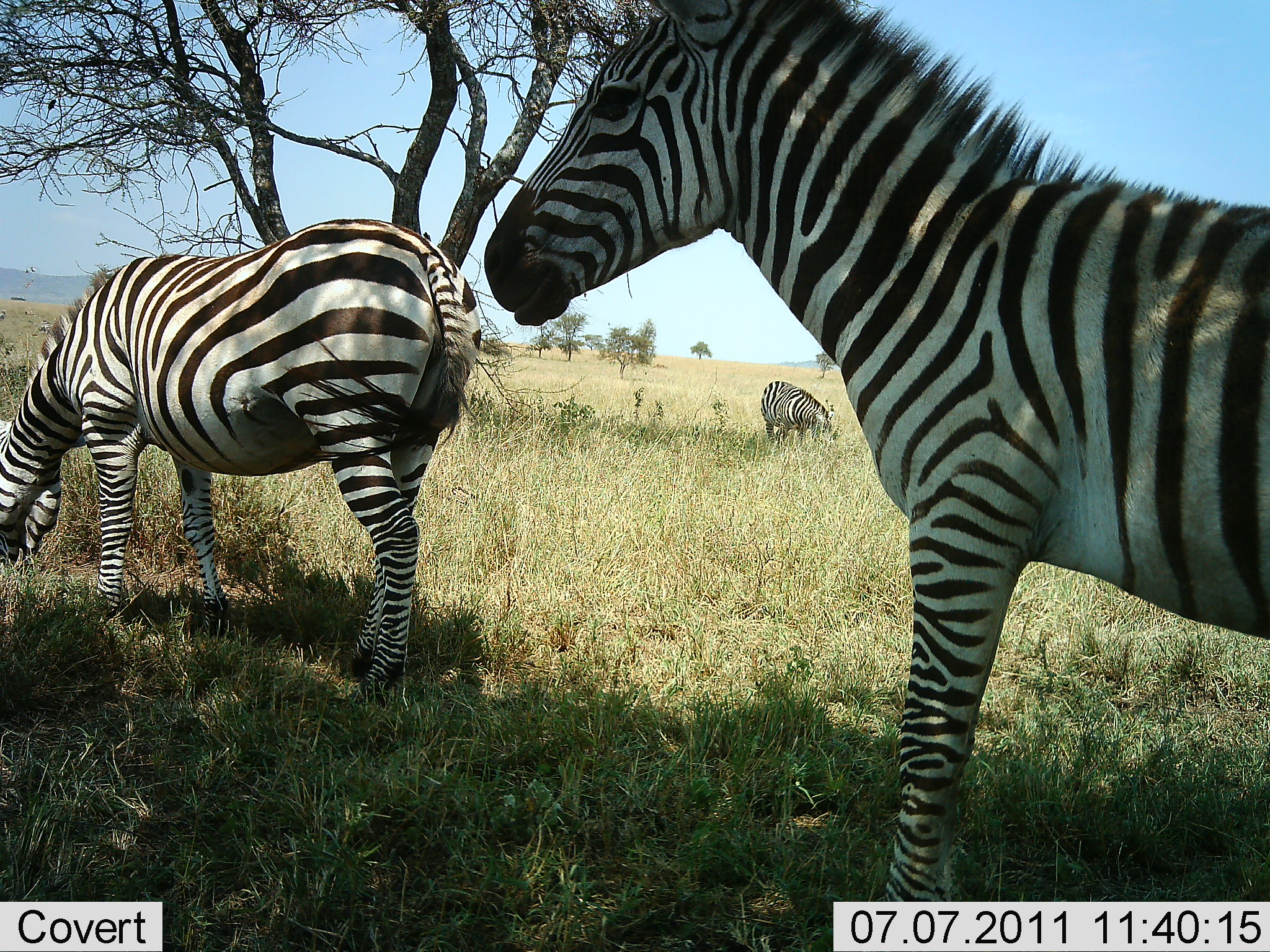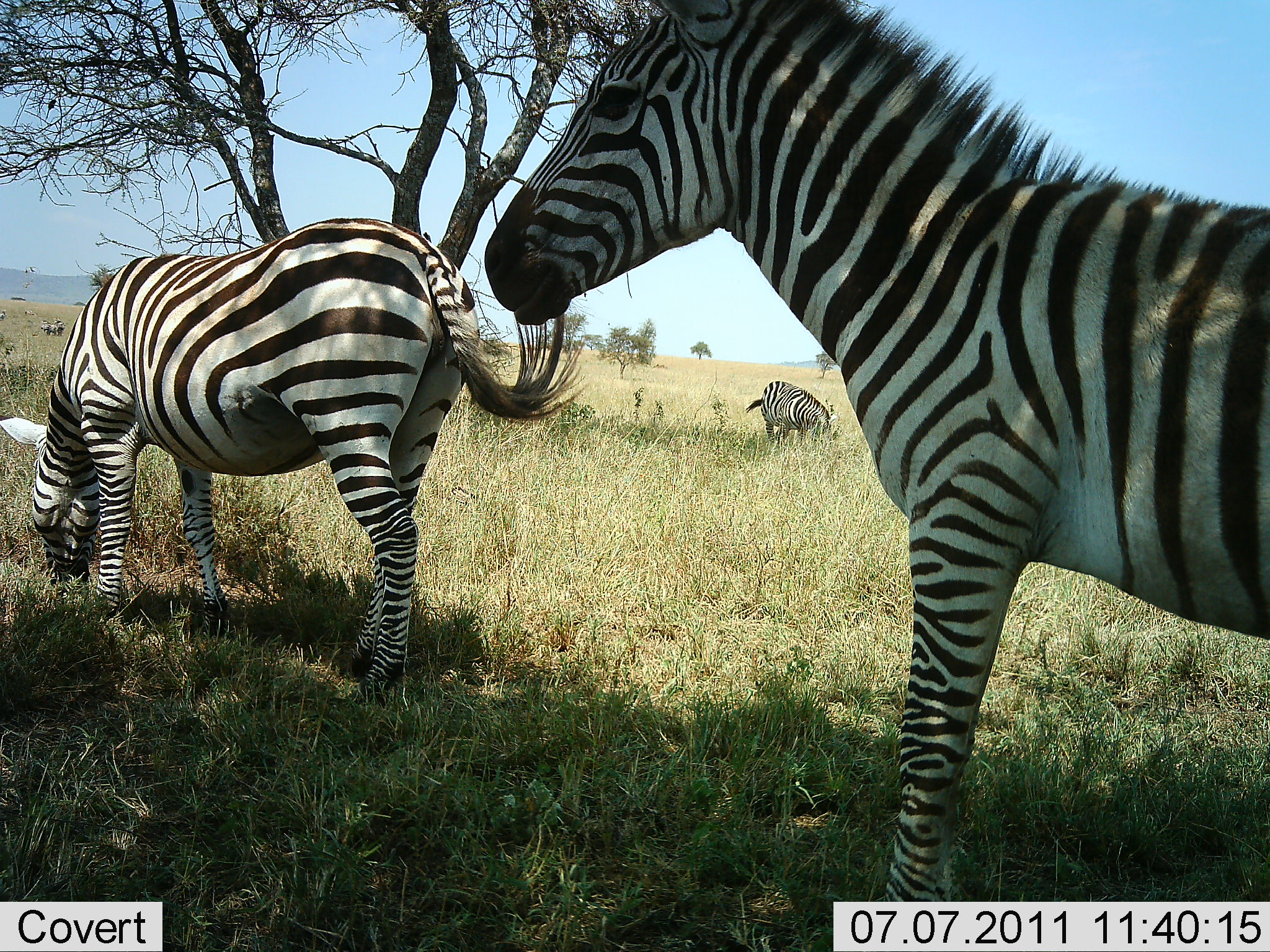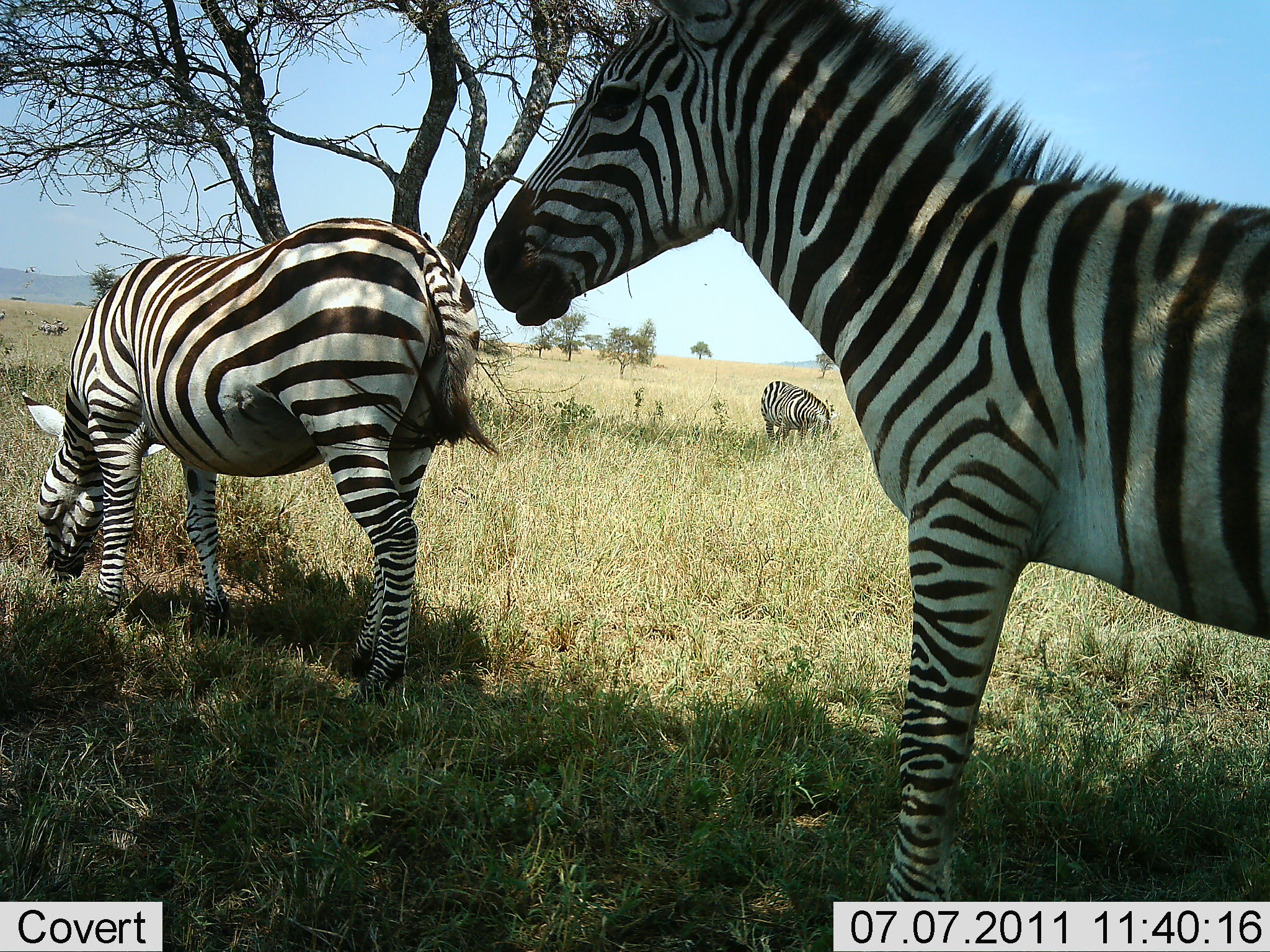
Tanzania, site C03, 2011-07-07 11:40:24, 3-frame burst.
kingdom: Animalia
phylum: Chordata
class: Mammalia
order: Perissodactyla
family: Equidae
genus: Equus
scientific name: Equus quagga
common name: plains zebra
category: zebra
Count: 3.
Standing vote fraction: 77%.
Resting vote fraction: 0%.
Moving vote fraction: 0%.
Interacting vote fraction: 8%.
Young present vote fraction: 0%.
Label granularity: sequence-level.